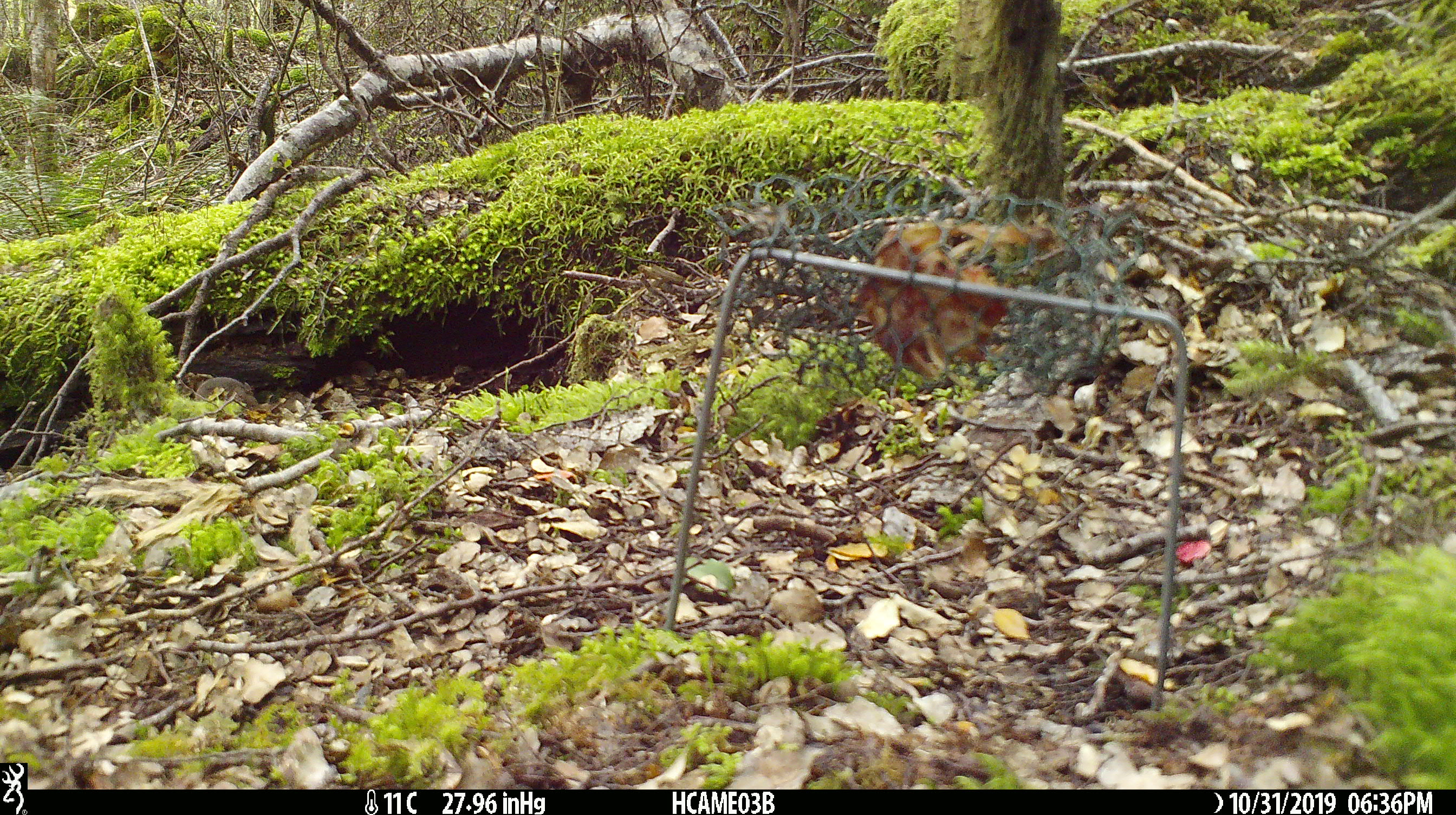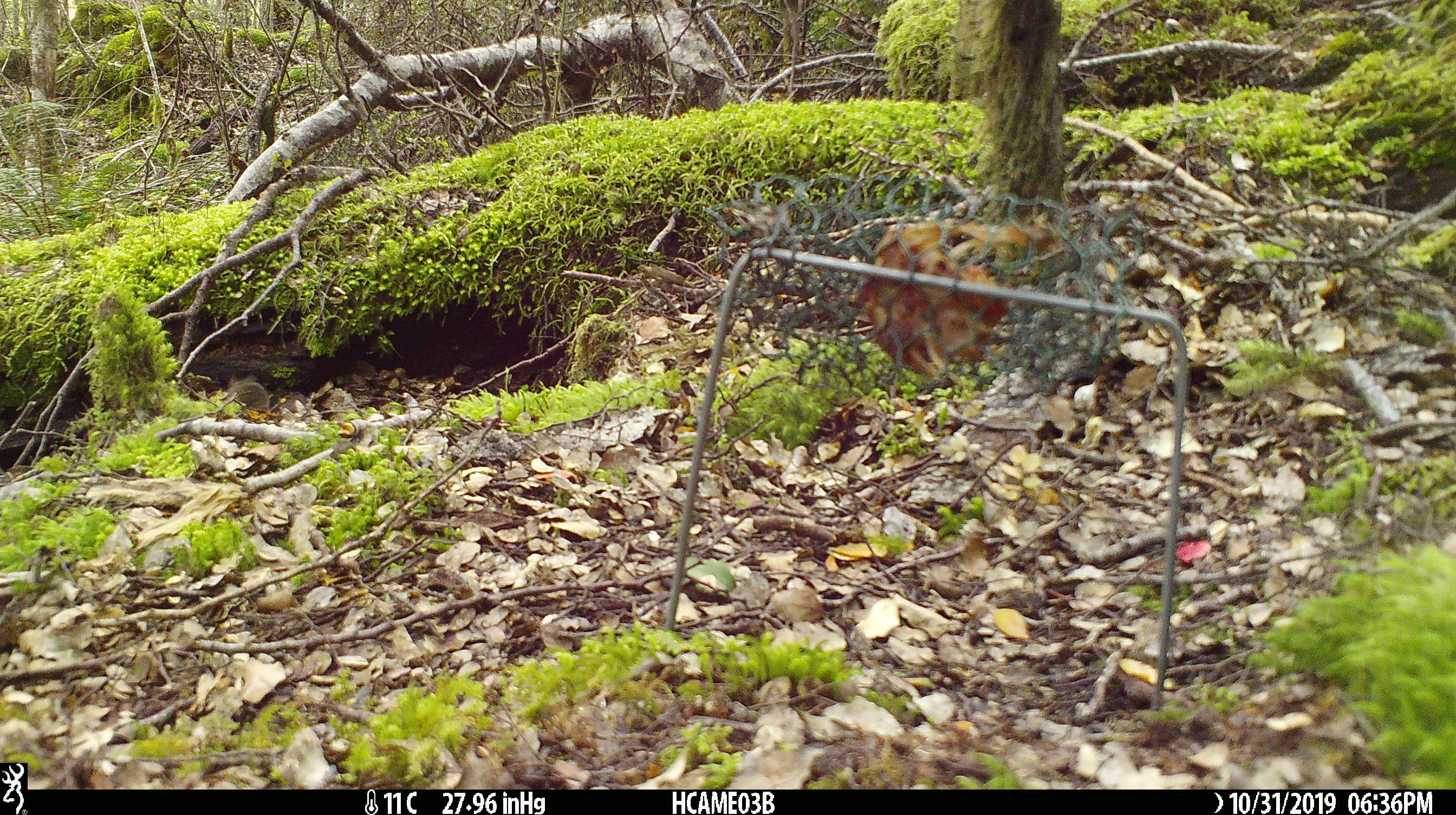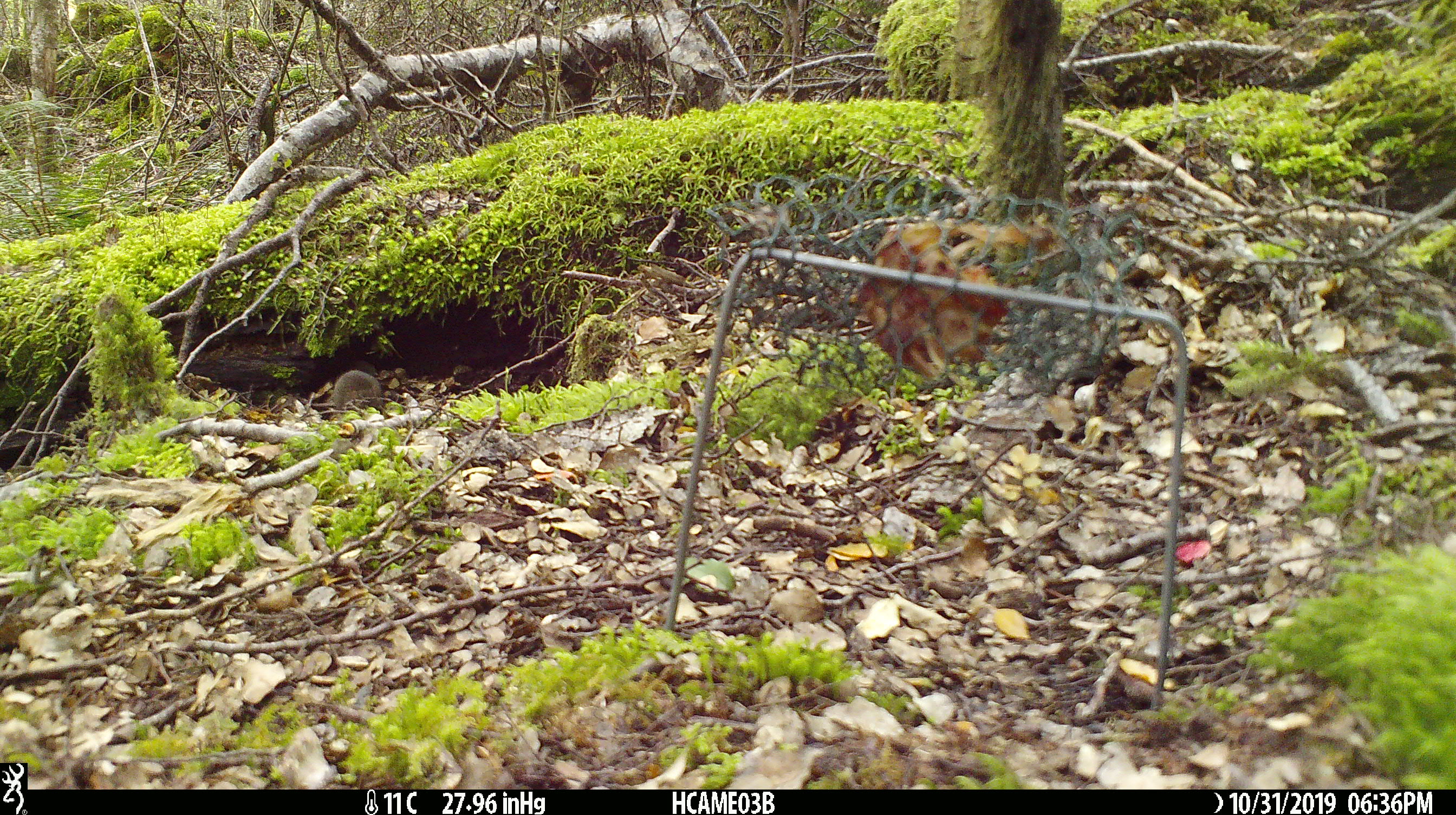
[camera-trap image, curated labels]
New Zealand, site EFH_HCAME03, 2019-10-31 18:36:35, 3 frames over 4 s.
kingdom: Animalia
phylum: Chordata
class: Mammalia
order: Rodentia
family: Muridae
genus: Mus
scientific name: Mus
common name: mouse